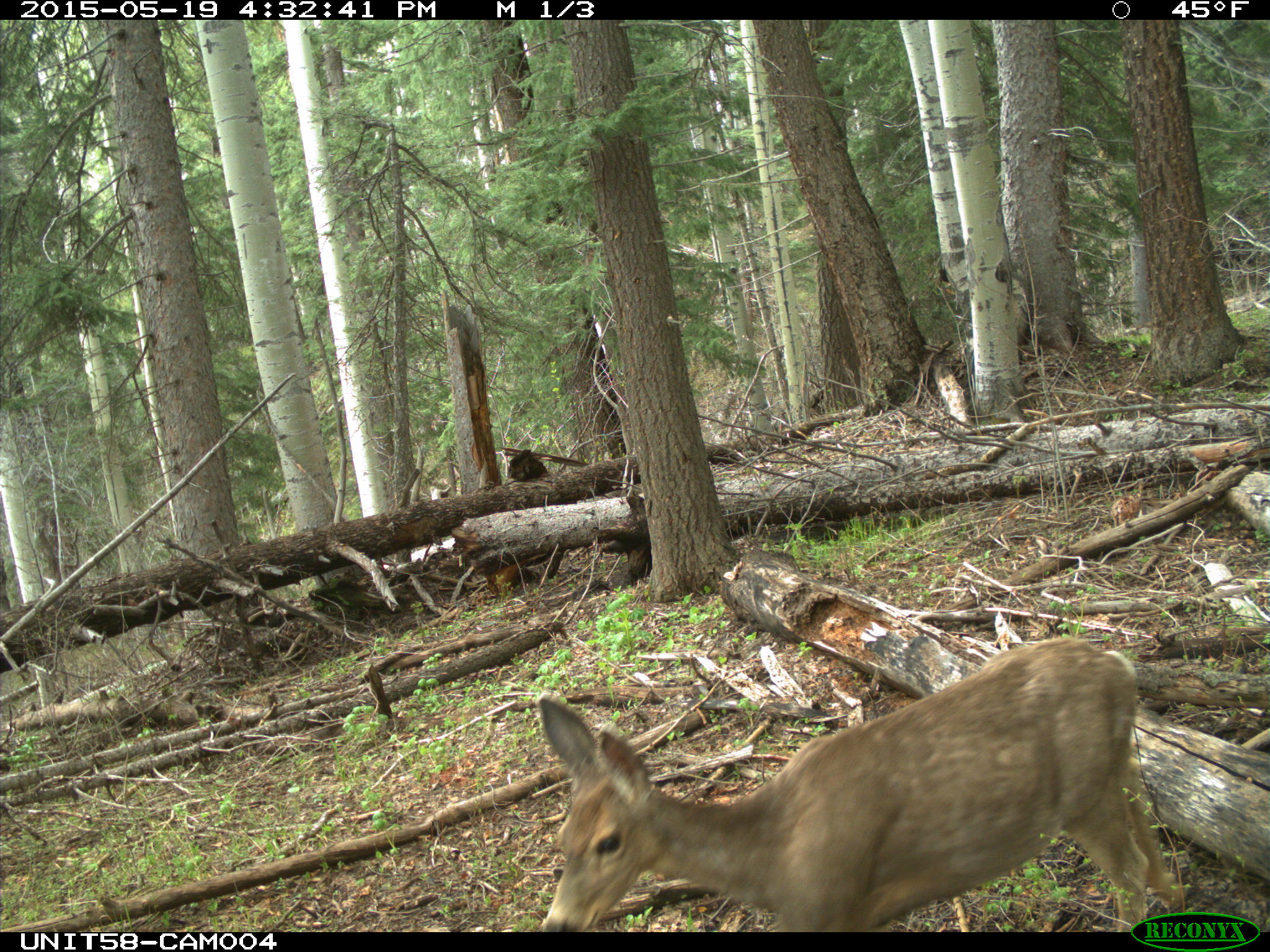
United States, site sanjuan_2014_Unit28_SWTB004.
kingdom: Animalia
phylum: Chordata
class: Mammalia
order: Artiodactyla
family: Cervidae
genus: Odocoileus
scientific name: Odocoileus hemionus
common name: mule deer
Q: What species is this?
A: Odocoileus hemionus (mule deer).